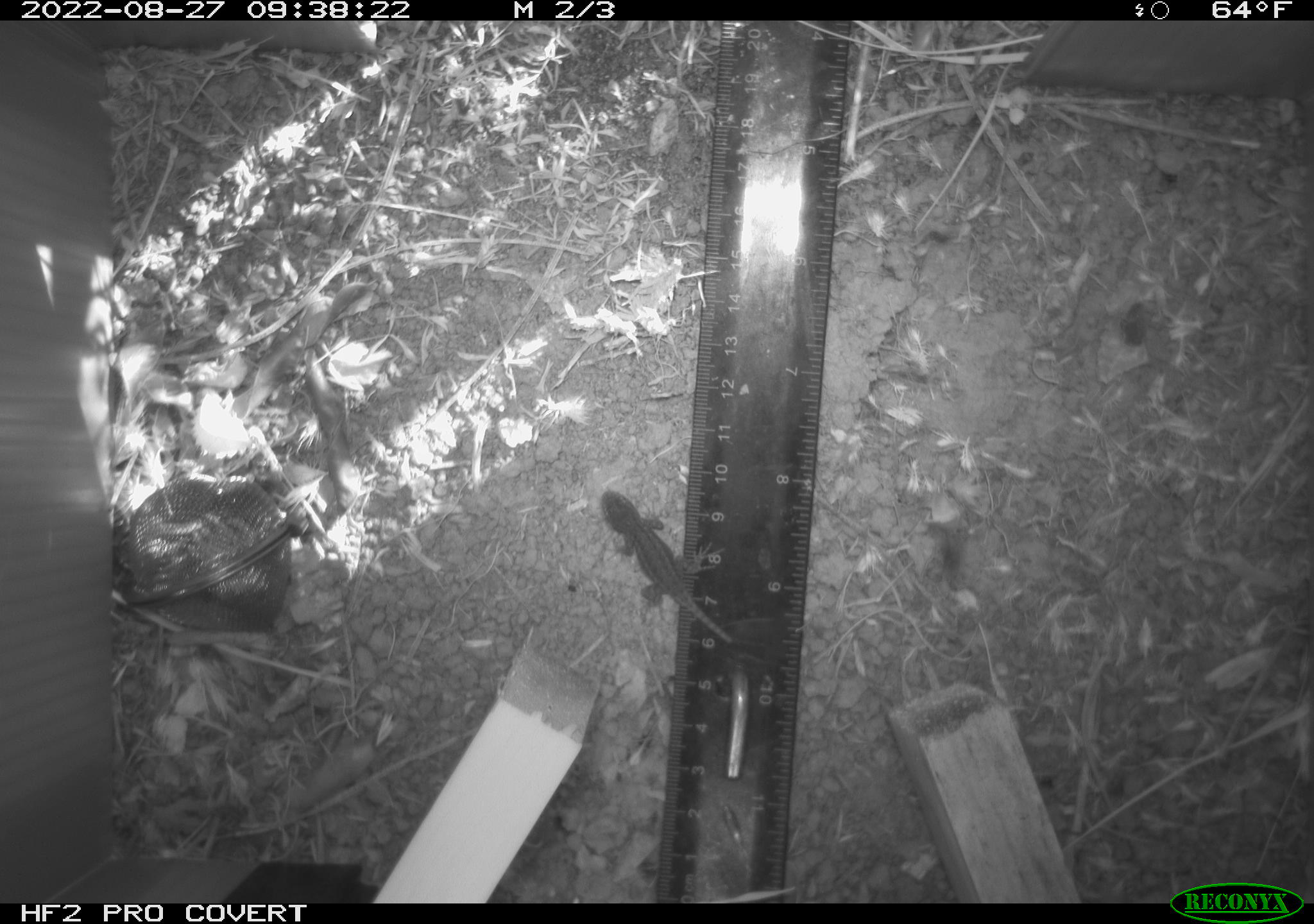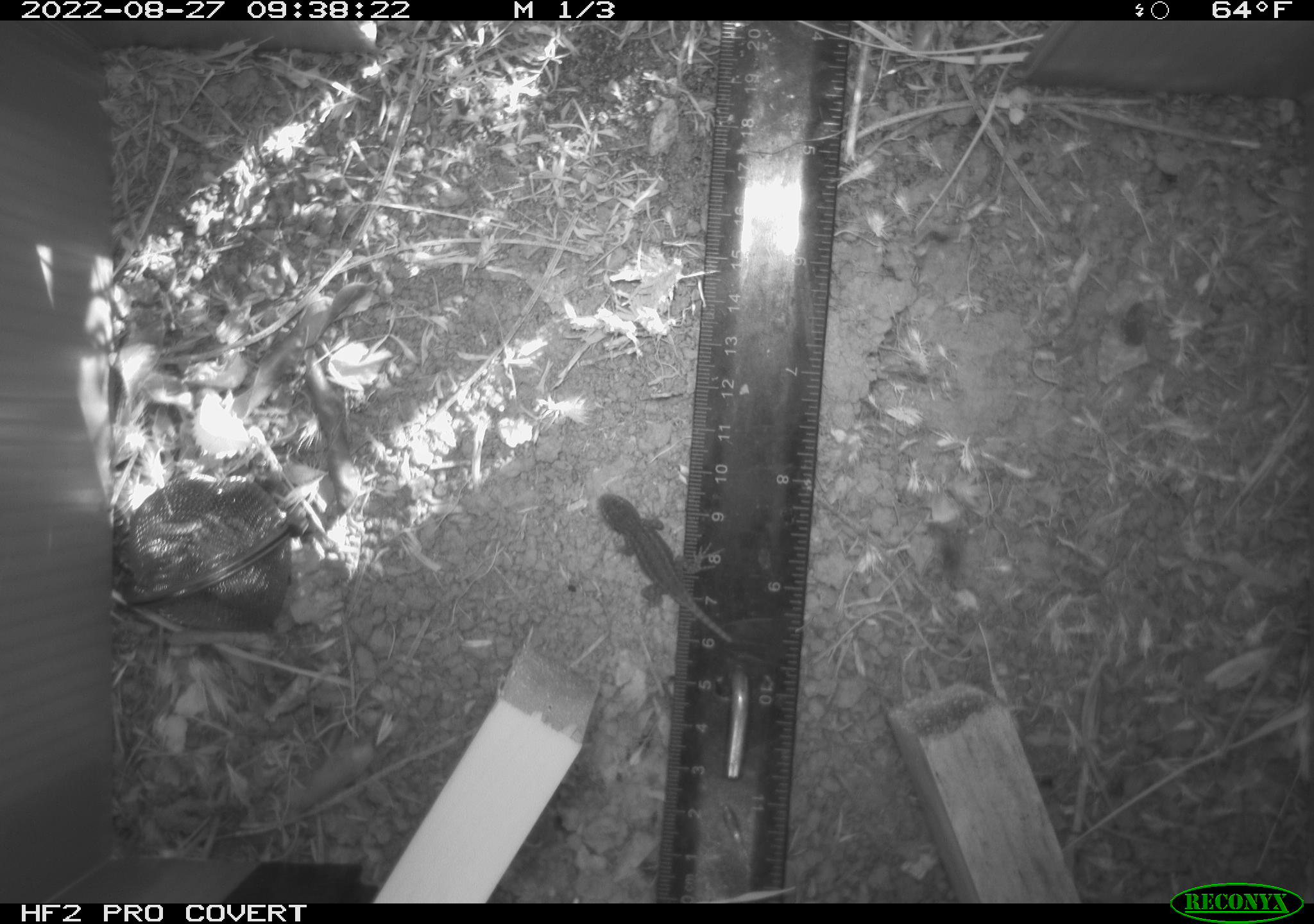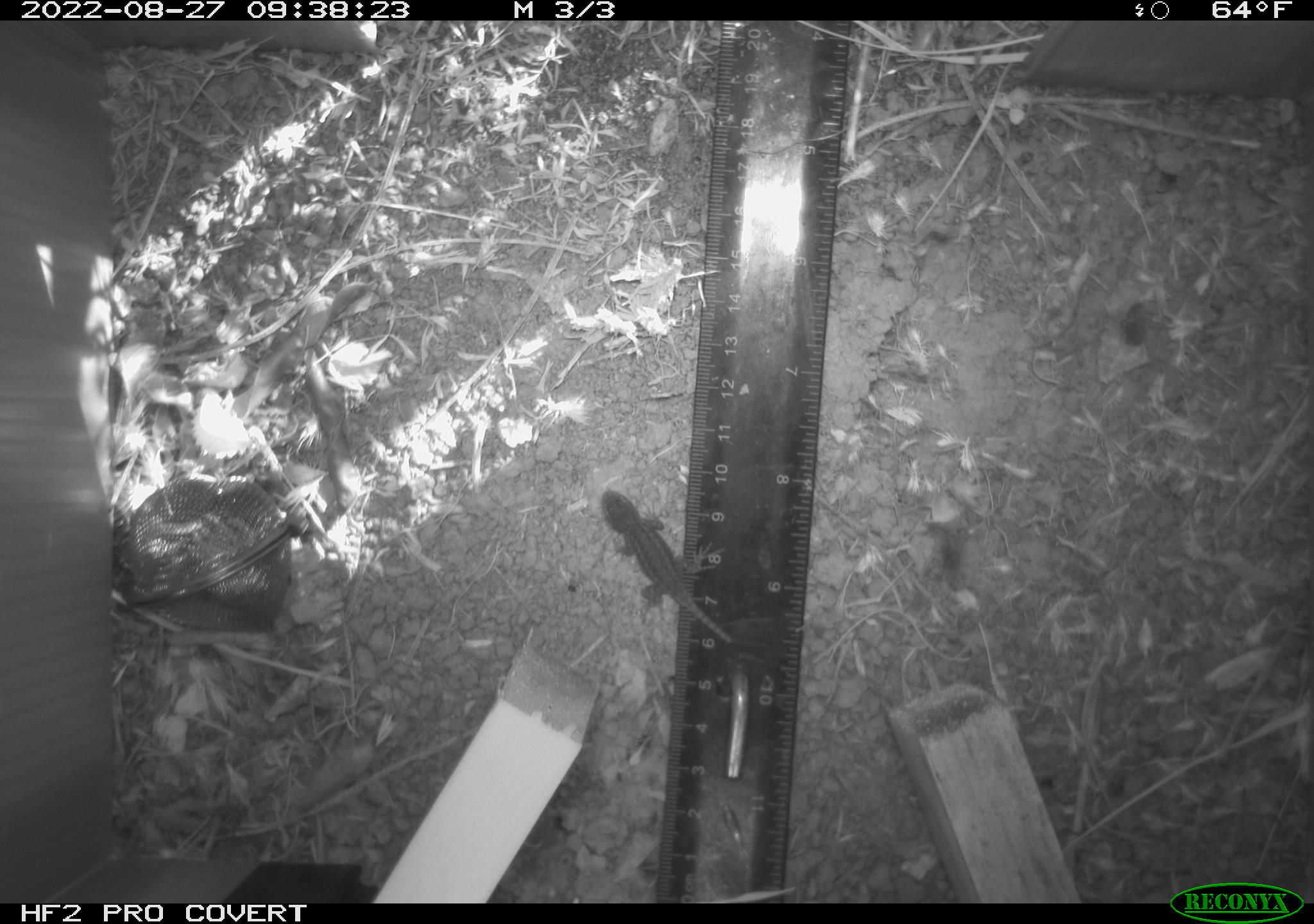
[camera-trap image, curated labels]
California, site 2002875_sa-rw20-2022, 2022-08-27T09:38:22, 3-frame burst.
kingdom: Animalia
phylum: Chordata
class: Reptilia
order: Squamata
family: Phrynosomatidae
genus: Sceloporus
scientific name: Sceloporus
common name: spiny lizards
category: sceloporus species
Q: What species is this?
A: Sceloporus species (spiny lizards) (Sceloporus).